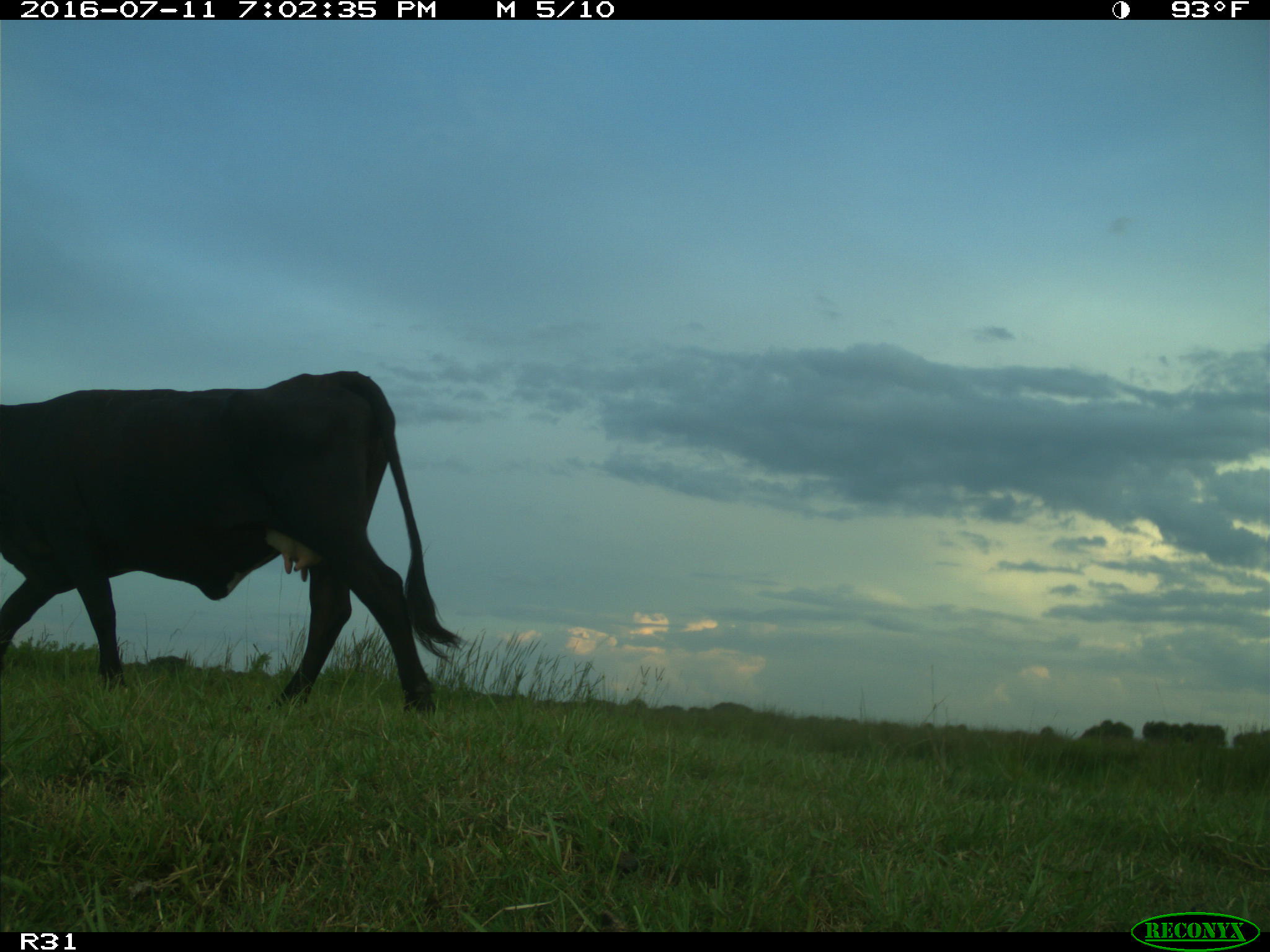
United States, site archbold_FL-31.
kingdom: Animalia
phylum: Chordata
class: Mammalia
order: Artiodactyla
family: Bovidae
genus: Bos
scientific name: Bos taurus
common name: domestic cow